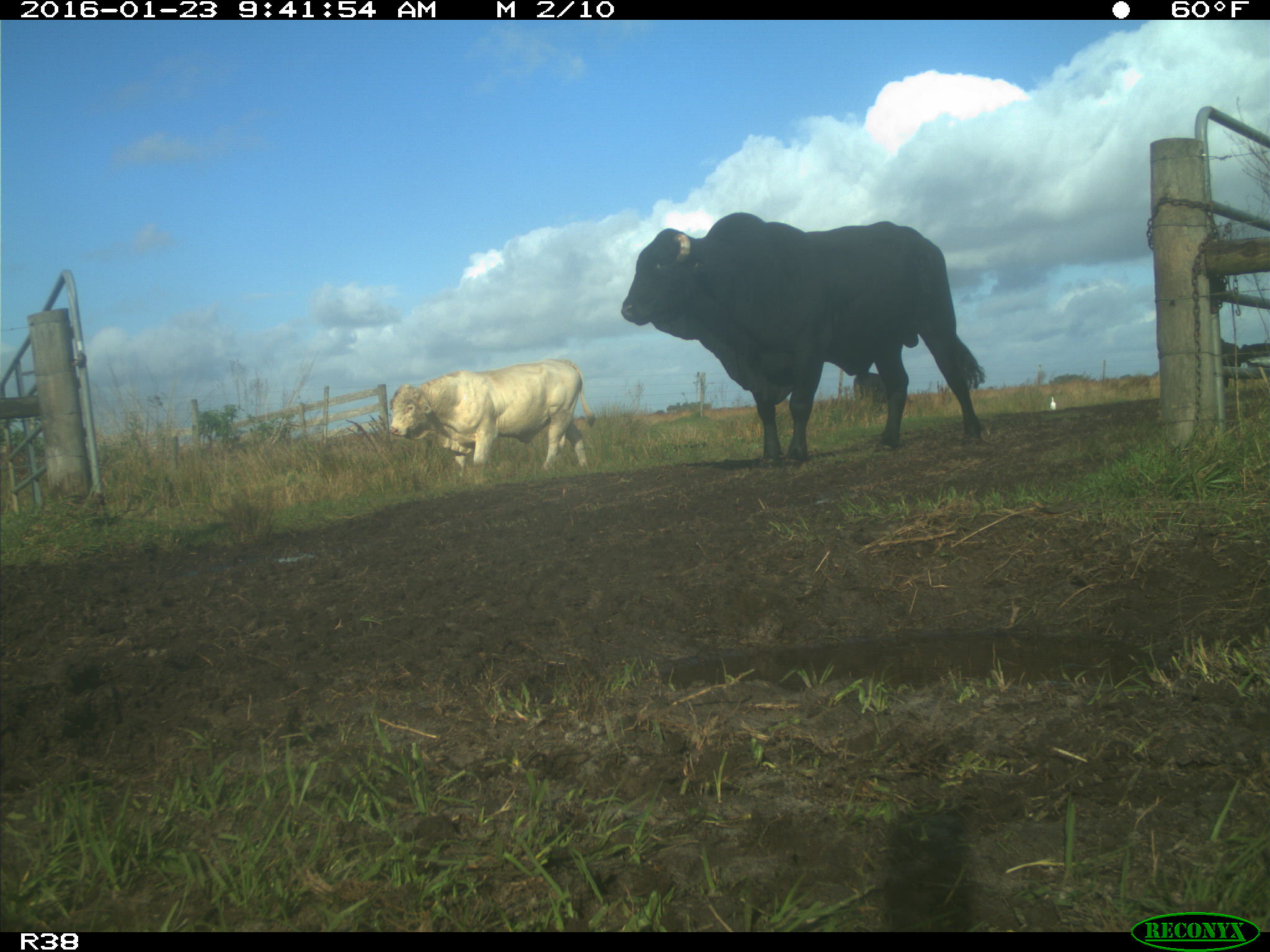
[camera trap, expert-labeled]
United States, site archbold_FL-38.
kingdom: Animalia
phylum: Chordata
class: Mammalia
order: Artiodactyla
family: Bovidae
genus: Bos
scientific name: Bos taurus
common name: domestic cow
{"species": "Bos taurus (domestic cow)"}